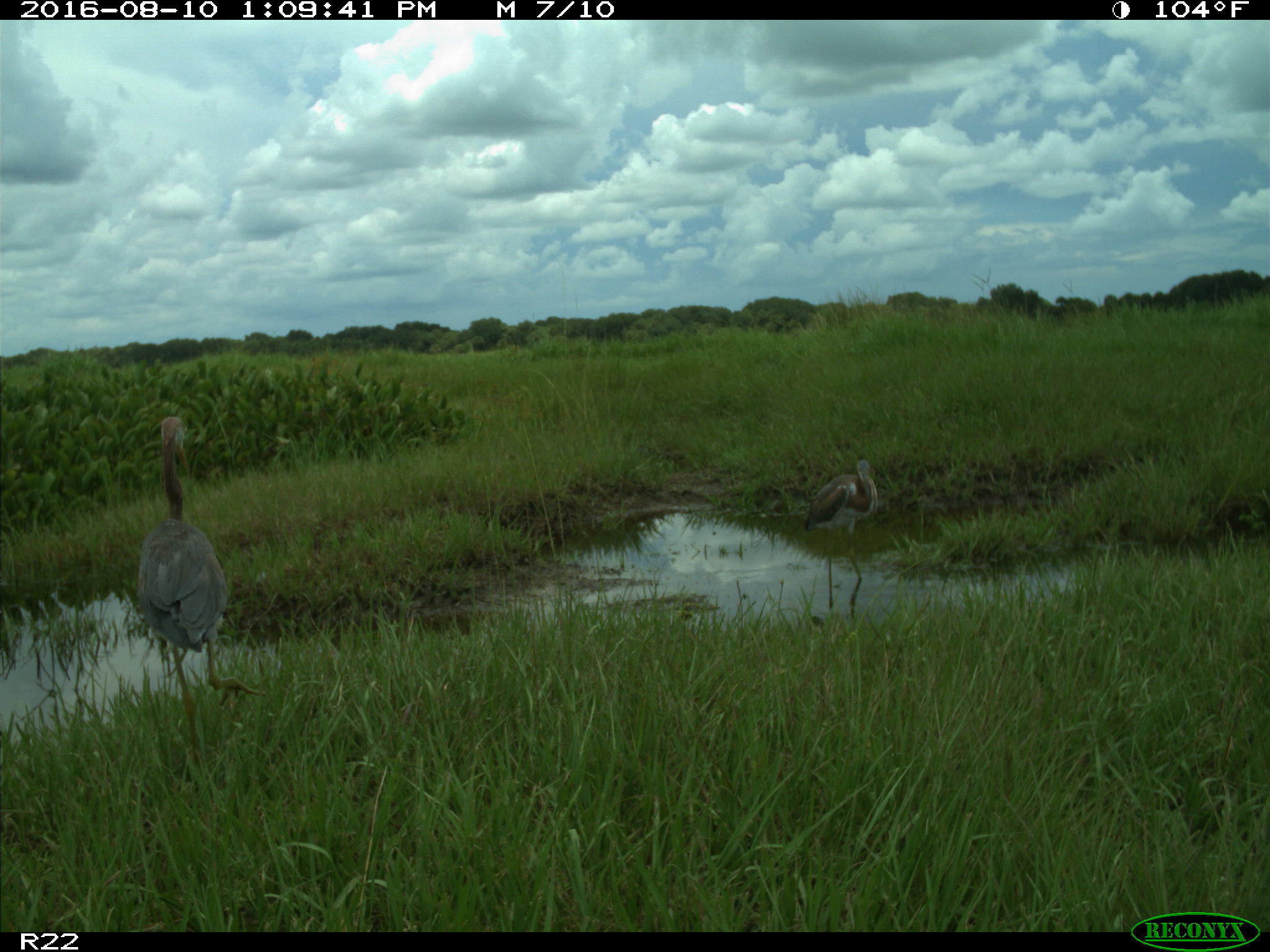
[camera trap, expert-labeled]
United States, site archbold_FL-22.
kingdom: Animalia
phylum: Chordata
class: Aves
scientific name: Aves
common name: birds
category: unidentified bird